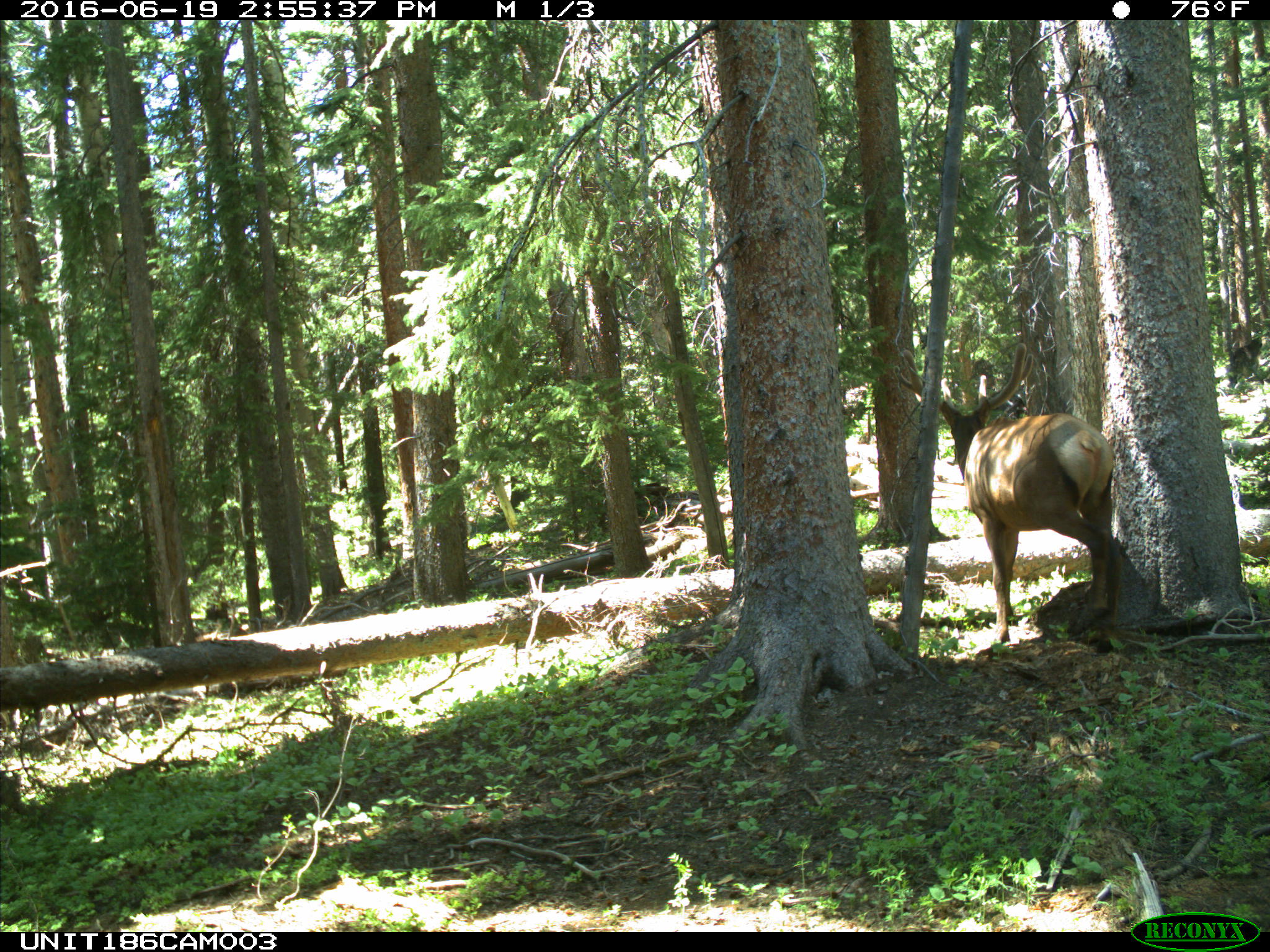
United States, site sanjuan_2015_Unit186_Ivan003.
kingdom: Animalia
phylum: Chordata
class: Mammalia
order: Artiodactyla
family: Cervidae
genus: Cervus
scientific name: Cervus elaphus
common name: red deer